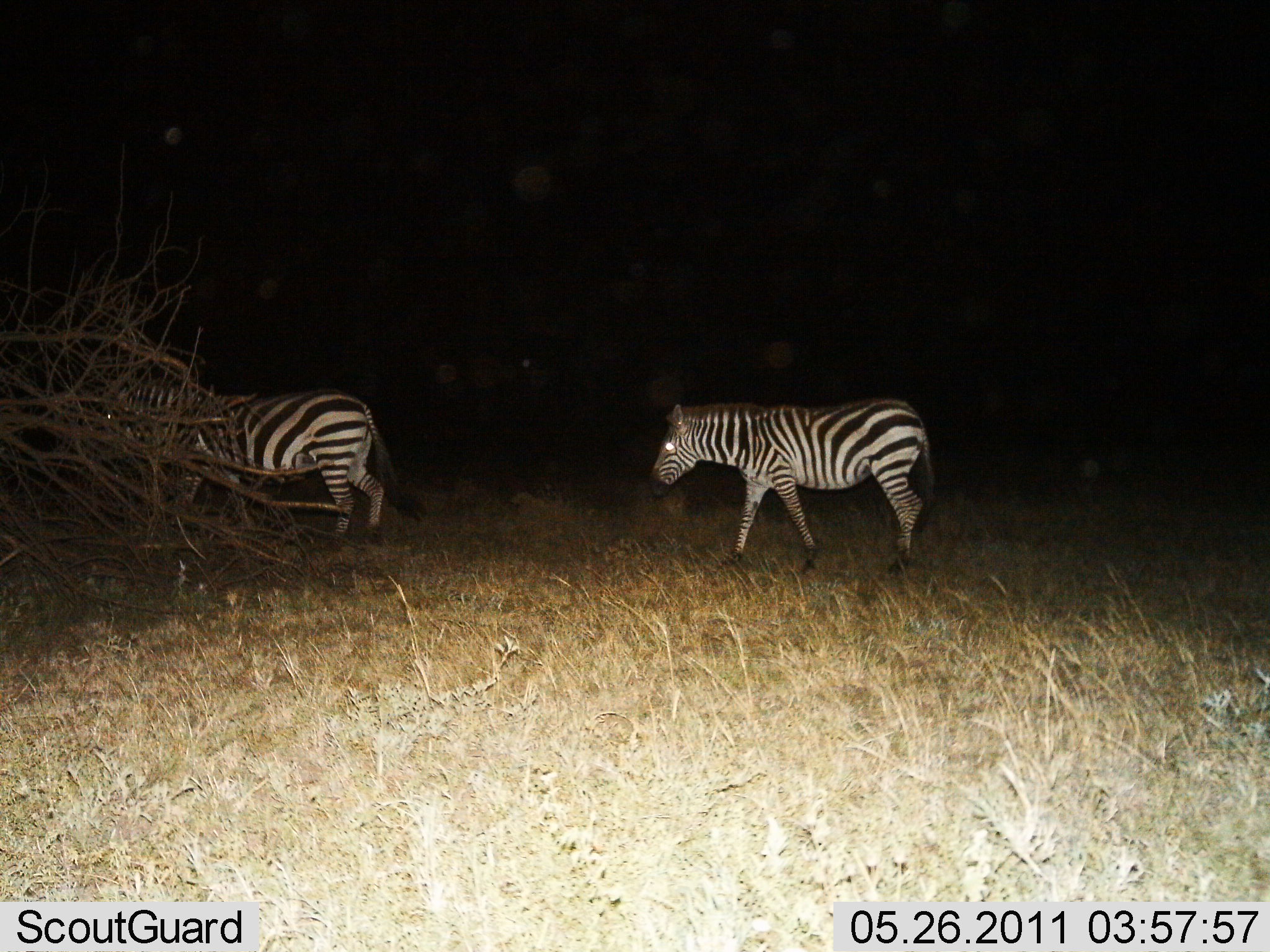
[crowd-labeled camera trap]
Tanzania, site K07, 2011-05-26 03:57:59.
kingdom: Animalia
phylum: Chordata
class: Mammalia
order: Perissodactyla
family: Equidae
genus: Equus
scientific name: Equus quagga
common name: plains zebra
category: zebra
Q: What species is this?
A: Zebra (plains zebra) (Equus quagga).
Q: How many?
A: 2.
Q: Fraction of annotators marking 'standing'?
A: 25%.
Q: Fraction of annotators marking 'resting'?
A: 0%.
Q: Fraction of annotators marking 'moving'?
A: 75%.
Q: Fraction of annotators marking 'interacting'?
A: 0%.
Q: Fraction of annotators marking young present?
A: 0%.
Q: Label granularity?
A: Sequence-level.